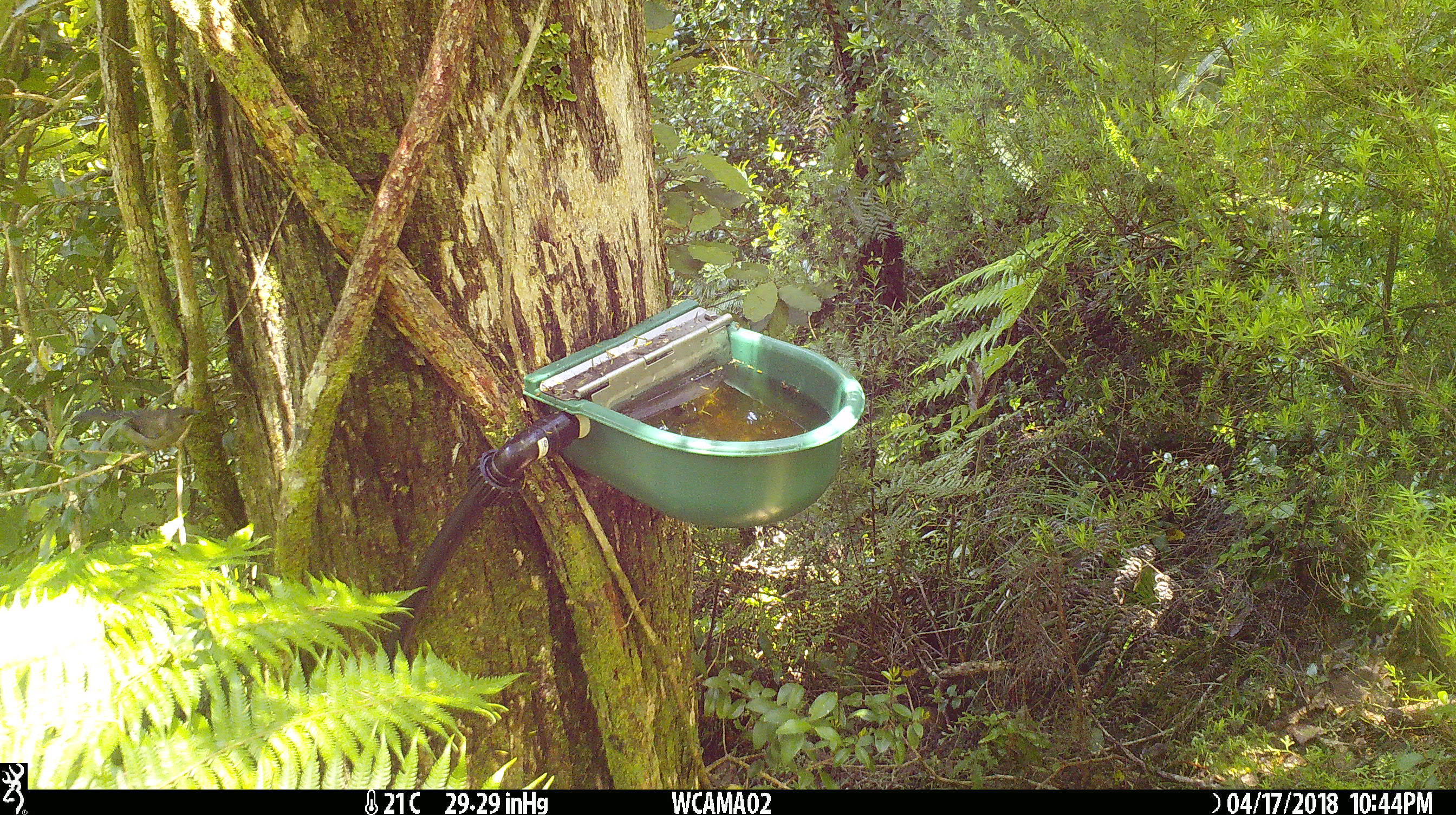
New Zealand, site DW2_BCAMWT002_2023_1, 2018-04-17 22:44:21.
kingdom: Animalia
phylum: Chordata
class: Aves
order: Passeriformes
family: Meliphagidae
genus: Anthornis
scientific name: Anthornis melanura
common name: new zealand bellbird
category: bellbird